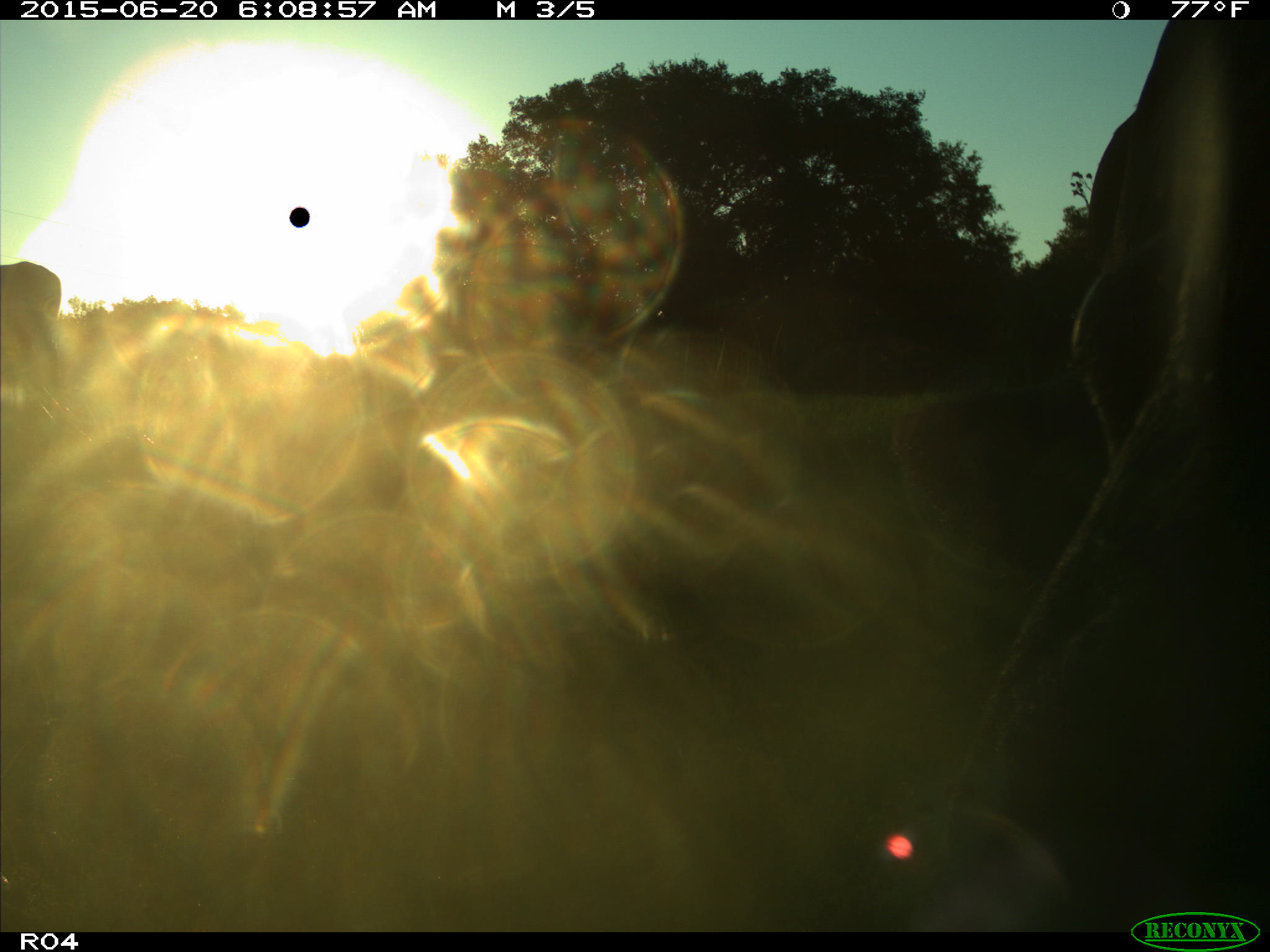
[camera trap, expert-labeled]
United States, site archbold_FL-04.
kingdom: Animalia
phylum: Chordata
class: Mammalia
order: Artiodactyla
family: Bovidae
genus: Bos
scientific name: Bos taurus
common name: domestic cow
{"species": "Bos taurus (domestic cow)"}